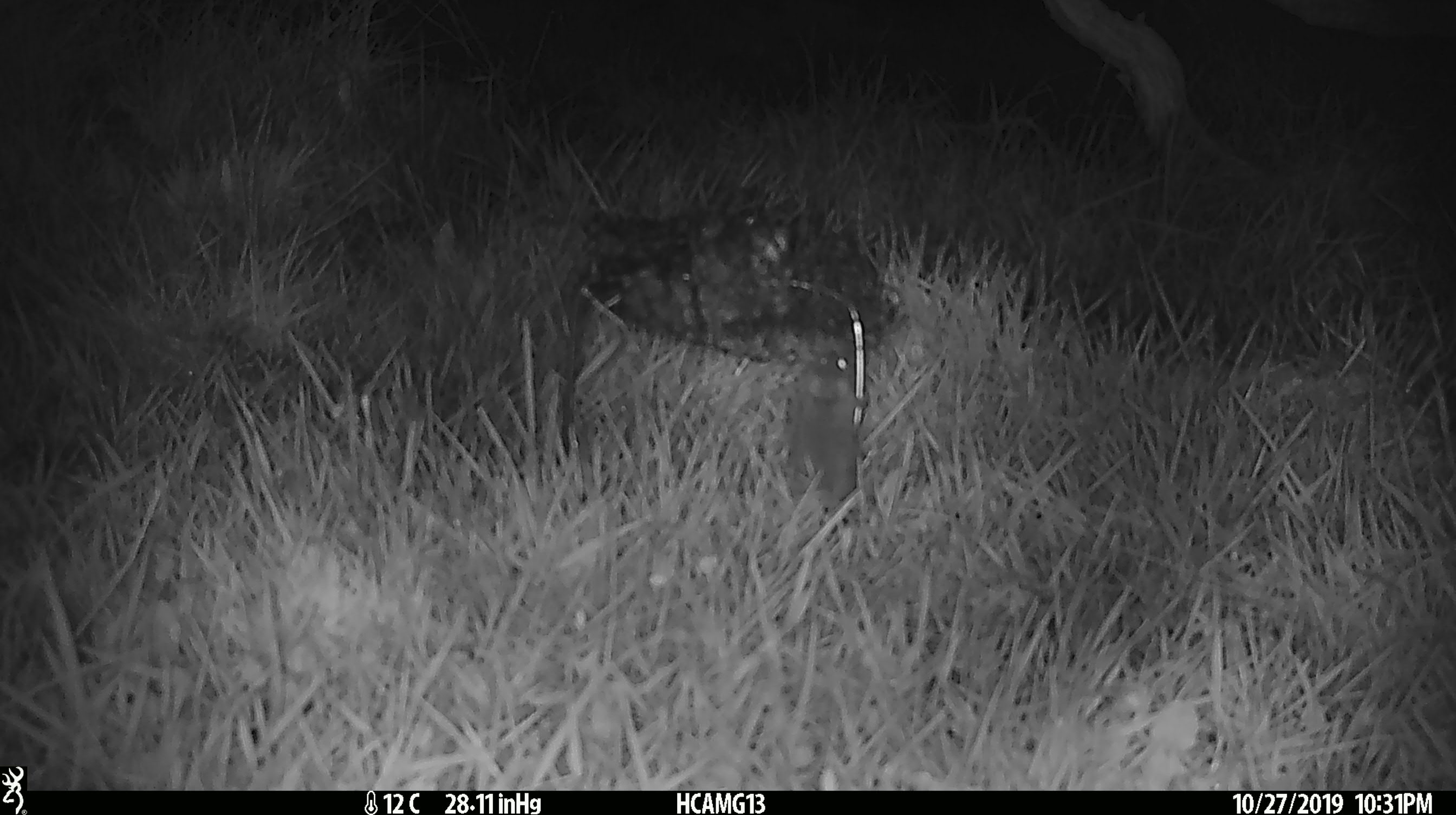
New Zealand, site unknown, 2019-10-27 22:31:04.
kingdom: Animalia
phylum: Chordata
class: Mammalia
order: Rodentia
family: Muridae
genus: Mus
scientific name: Mus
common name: mouse